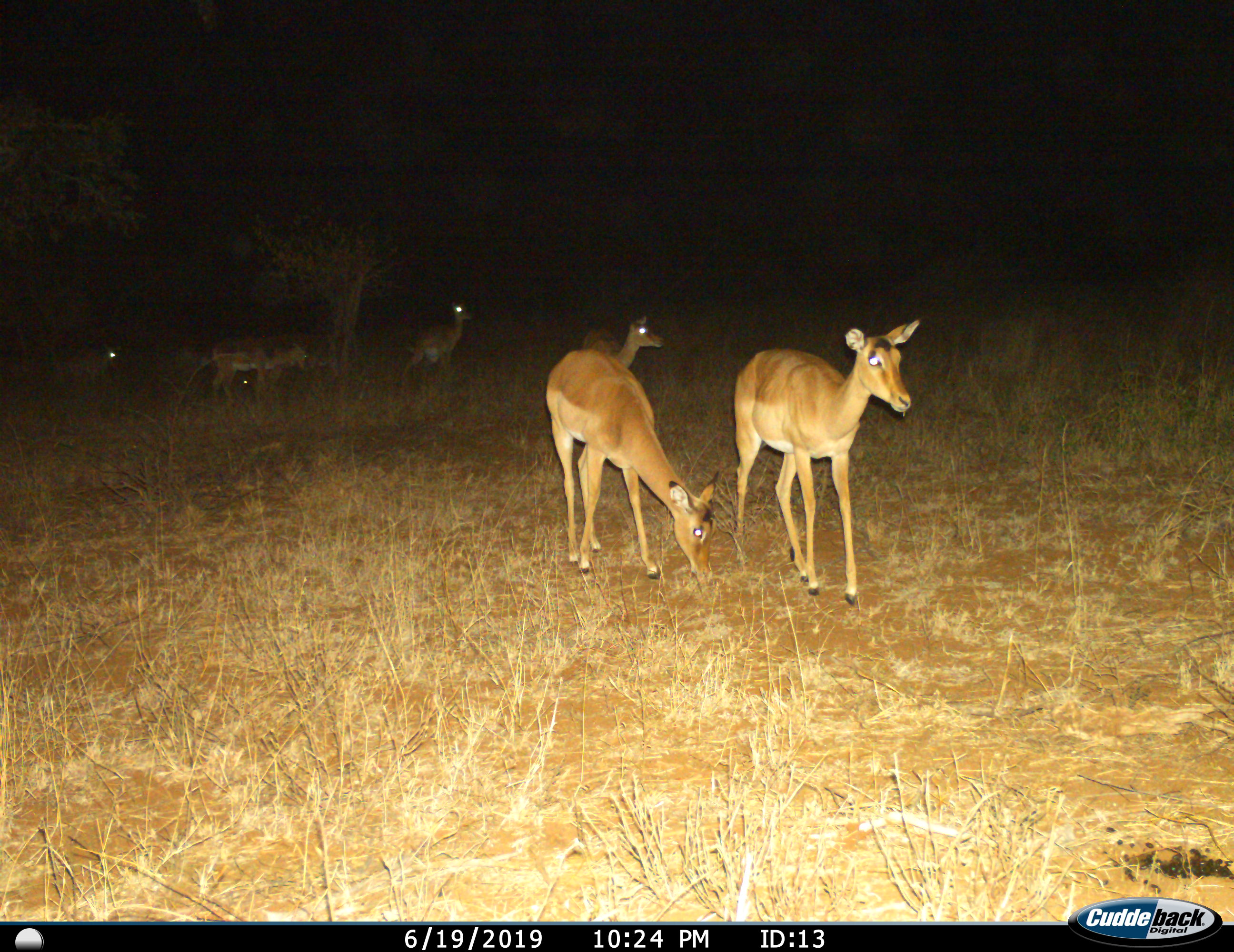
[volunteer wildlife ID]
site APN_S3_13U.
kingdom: Animalia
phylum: Chordata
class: Mammalia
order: Artiodactyla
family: Bovidae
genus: Aepyceros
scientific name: Aepyceros melampus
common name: impala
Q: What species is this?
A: Impala (Aepyceros melampus).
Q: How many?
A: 6.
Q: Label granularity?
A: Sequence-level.